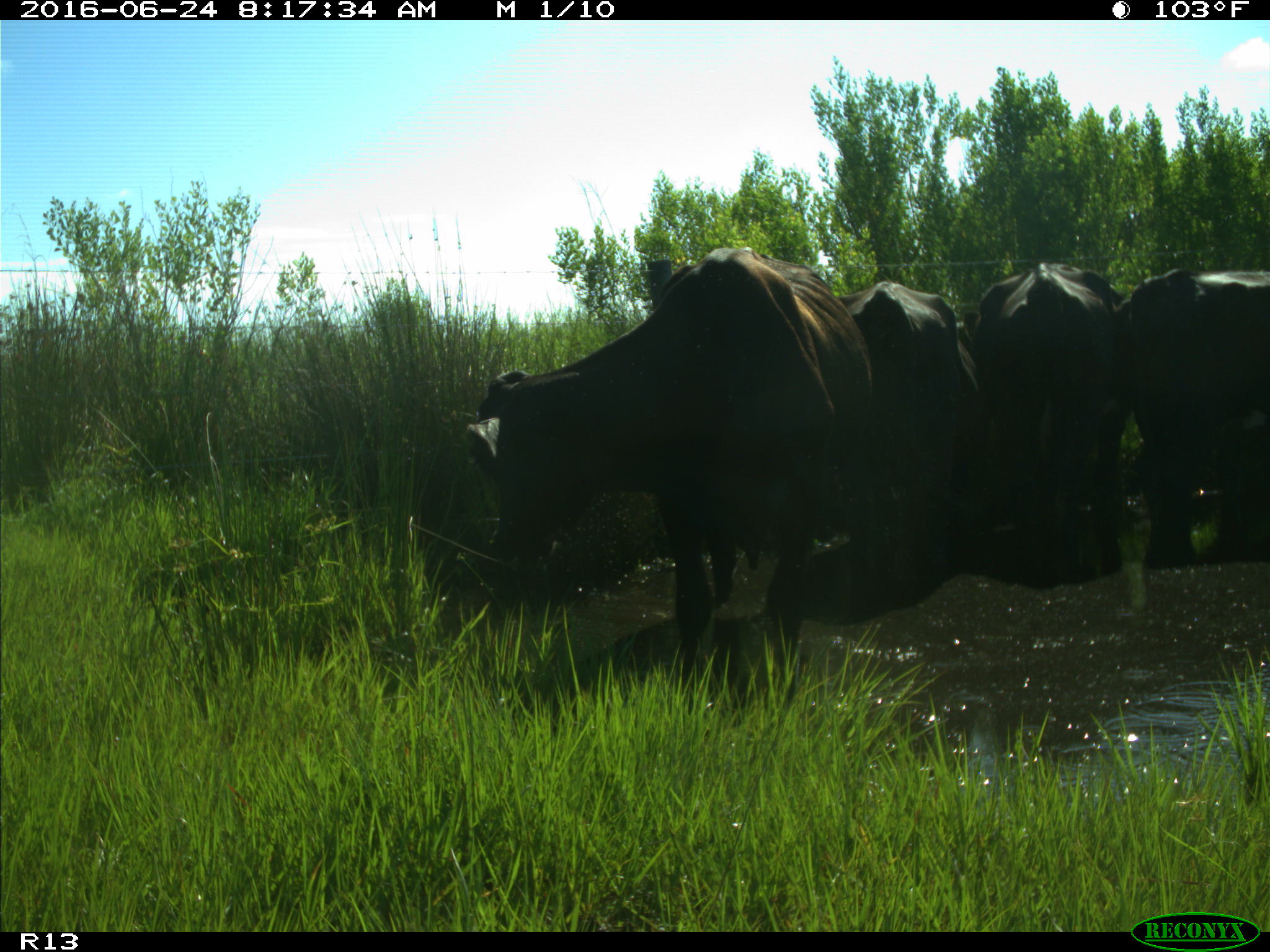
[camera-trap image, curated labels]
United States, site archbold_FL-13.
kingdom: Animalia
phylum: Chordata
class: Mammalia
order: Artiodactyla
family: Bovidae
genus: Bos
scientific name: Bos taurus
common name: domestic cow